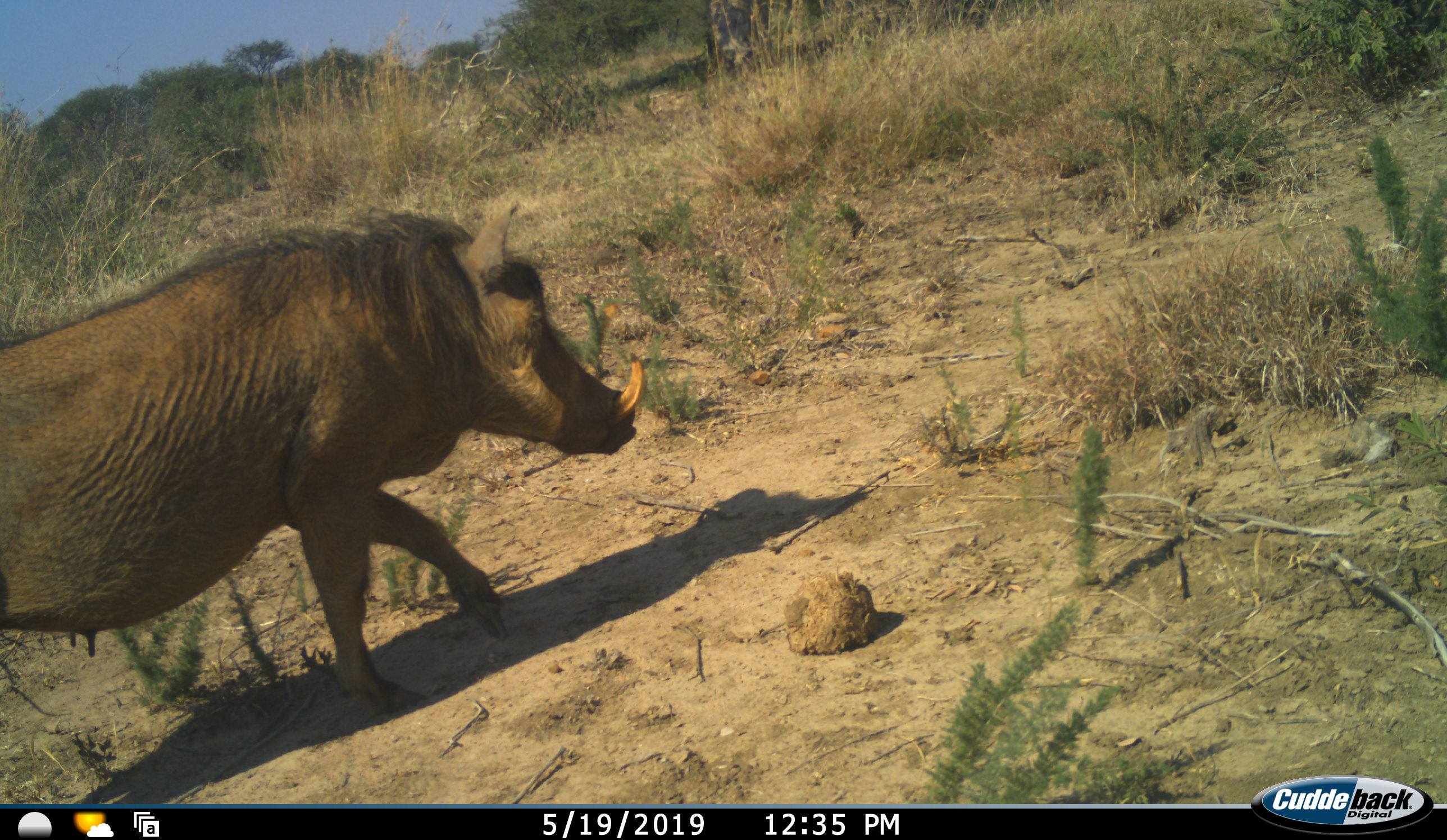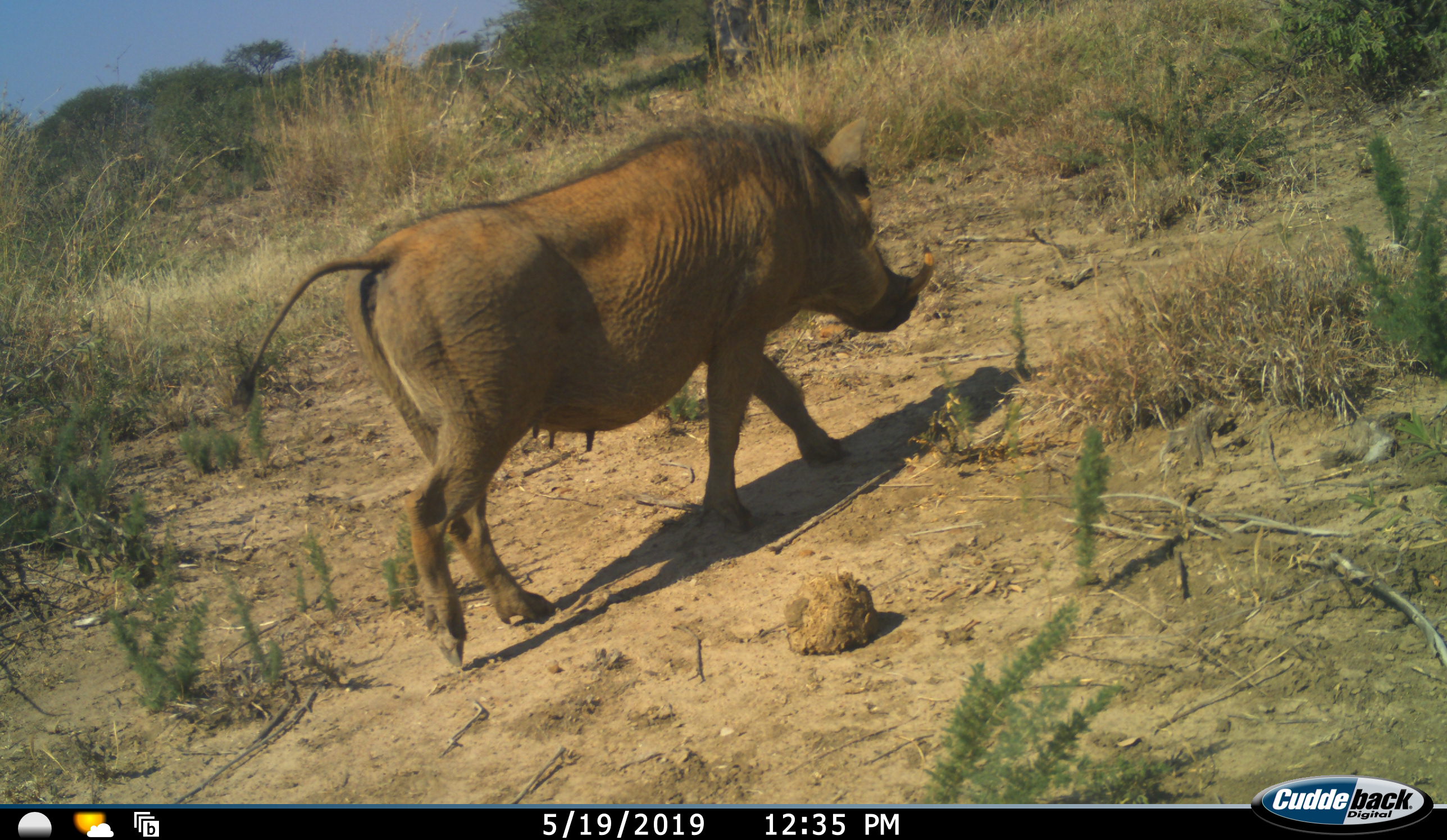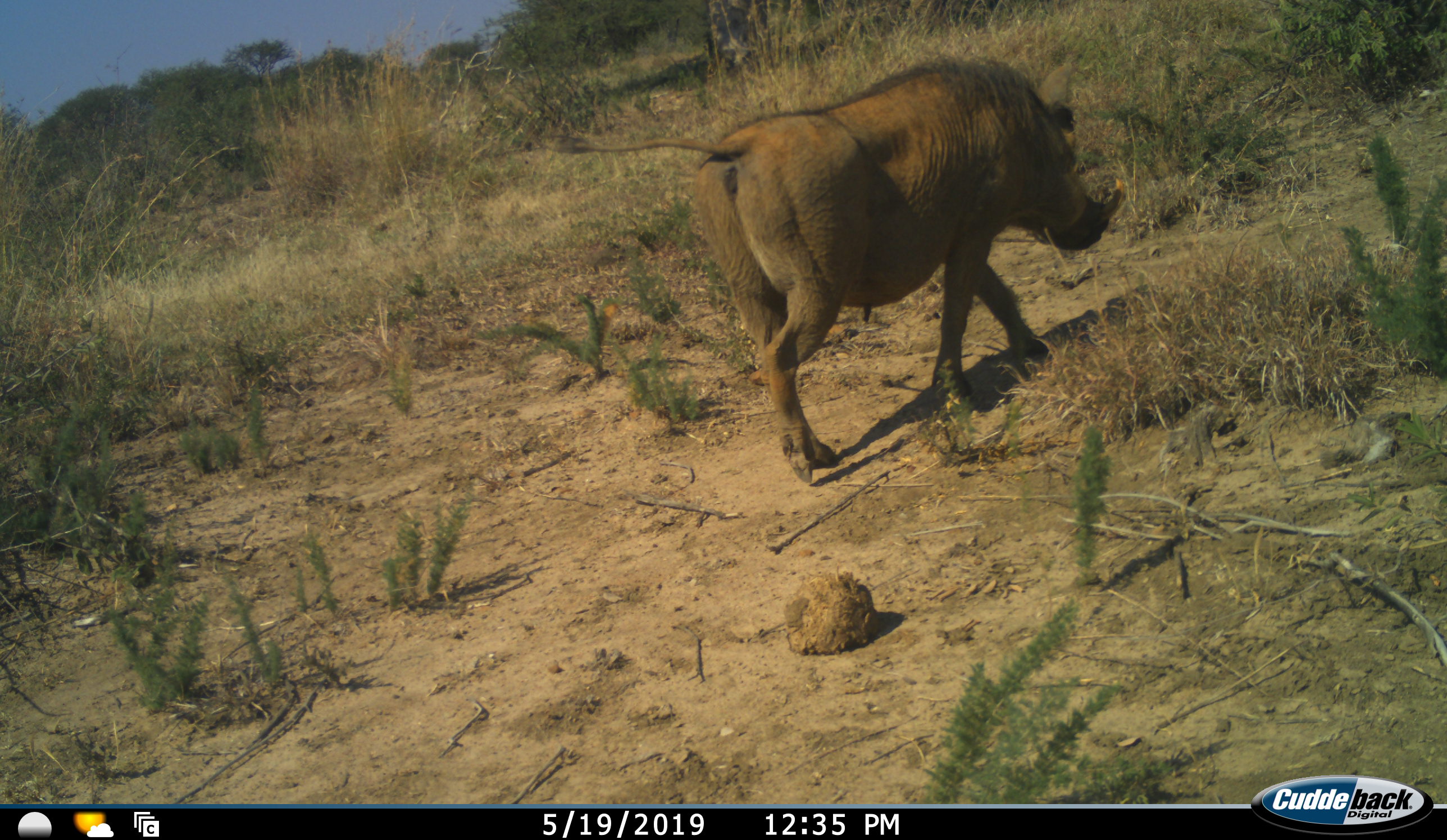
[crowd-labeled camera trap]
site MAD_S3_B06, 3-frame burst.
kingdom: Animalia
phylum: Chordata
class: Mammalia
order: Artiodactyla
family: Suidae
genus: Phacochoerus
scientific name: Phacochoerus africanus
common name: warthog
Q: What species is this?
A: Warthog (Phacochoerus africanus).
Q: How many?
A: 1.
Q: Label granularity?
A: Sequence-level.